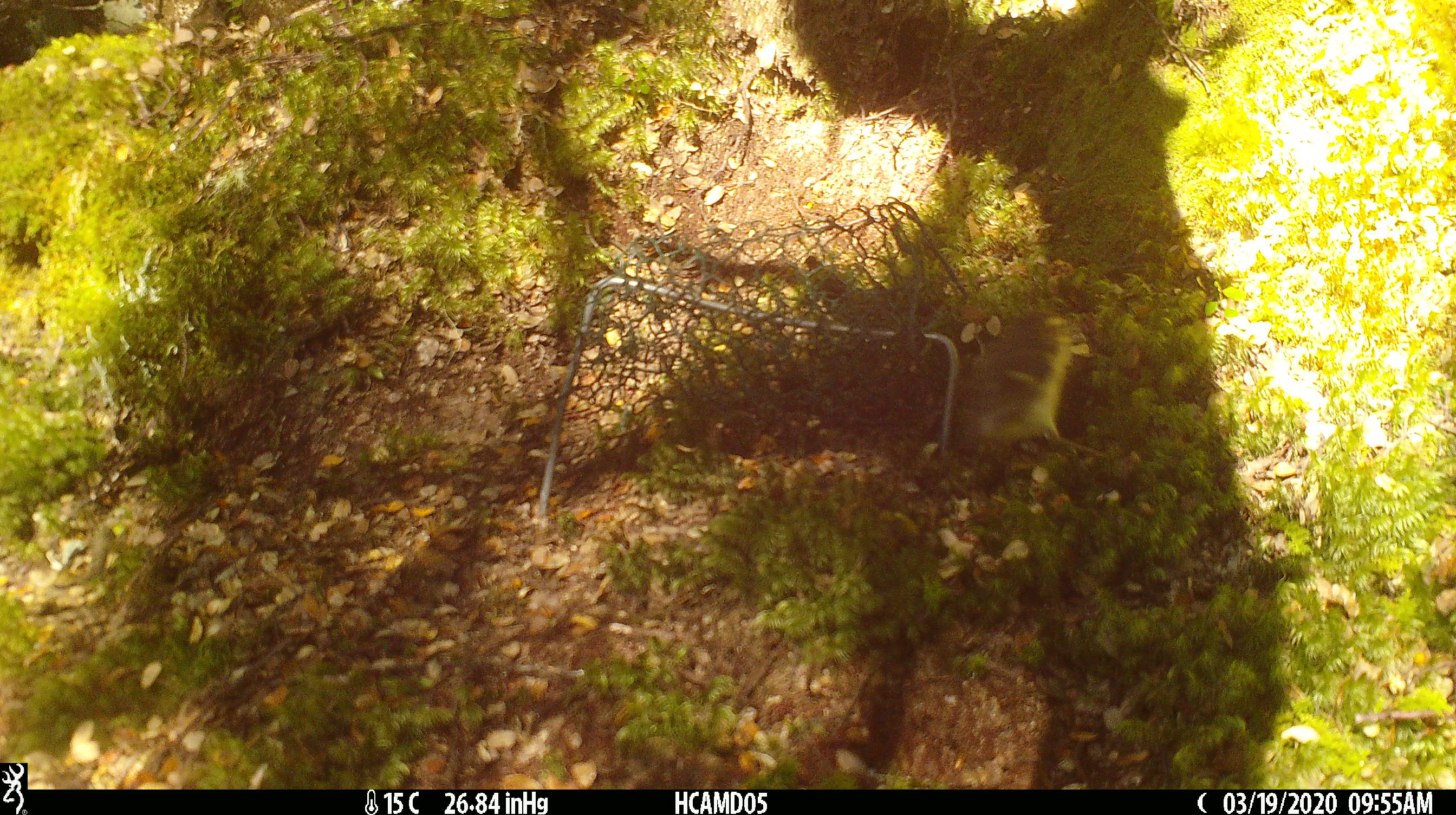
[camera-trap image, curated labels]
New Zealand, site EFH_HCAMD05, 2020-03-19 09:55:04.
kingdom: Animalia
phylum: Chordata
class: Aves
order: Passeriformes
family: Acanthisittidae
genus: Acanthisitta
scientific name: Acanthisitta chloris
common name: rifleman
Rifleman (Acanthisitta chloris).